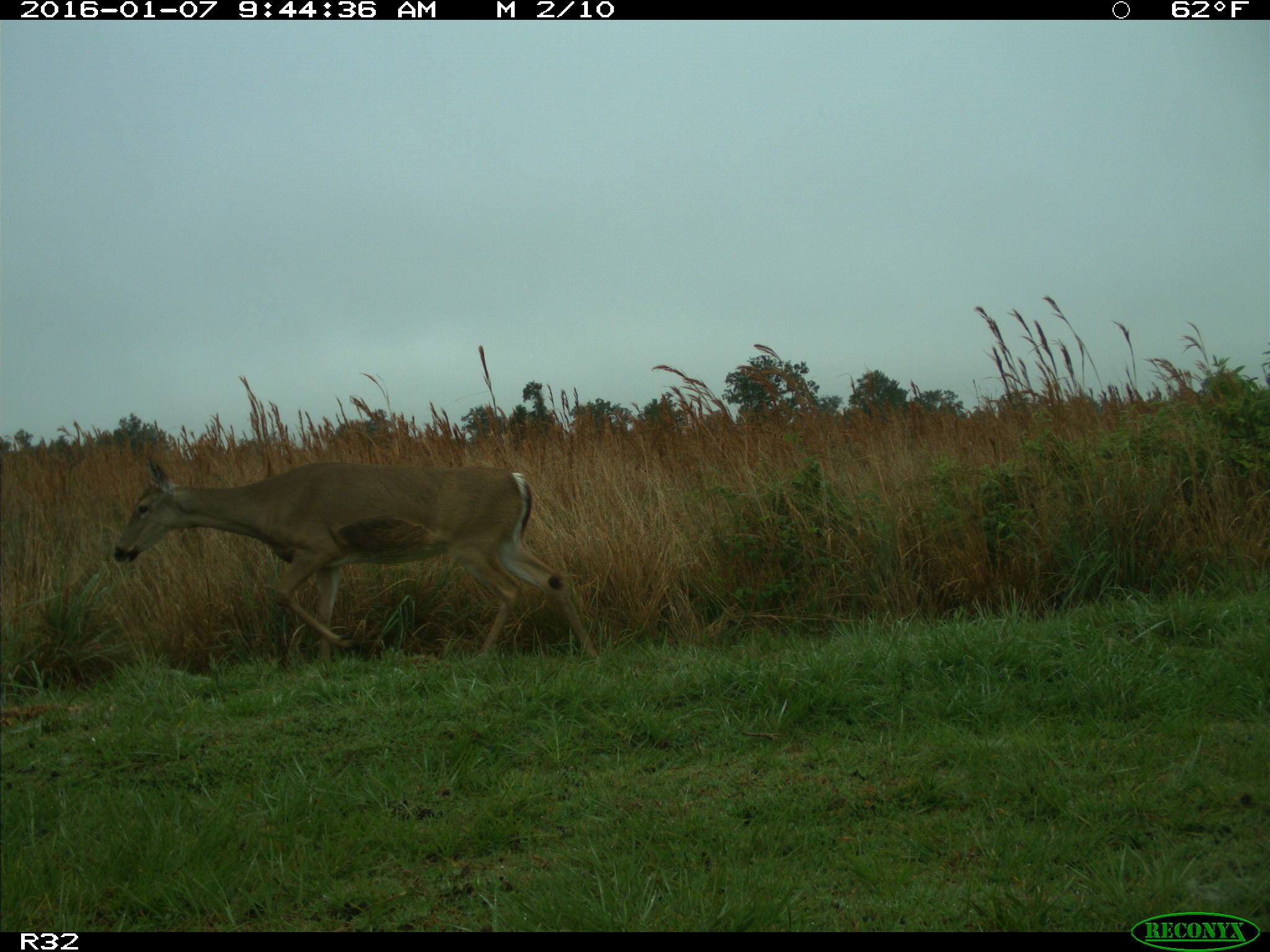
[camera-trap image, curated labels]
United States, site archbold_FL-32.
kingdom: Animalia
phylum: Chordata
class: Mammalia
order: Artiodactyla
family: Cervidae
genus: Odocoileus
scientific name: Odocoileus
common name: deer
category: unidentified deer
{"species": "unidentified deer (deer) (Odocoileus)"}